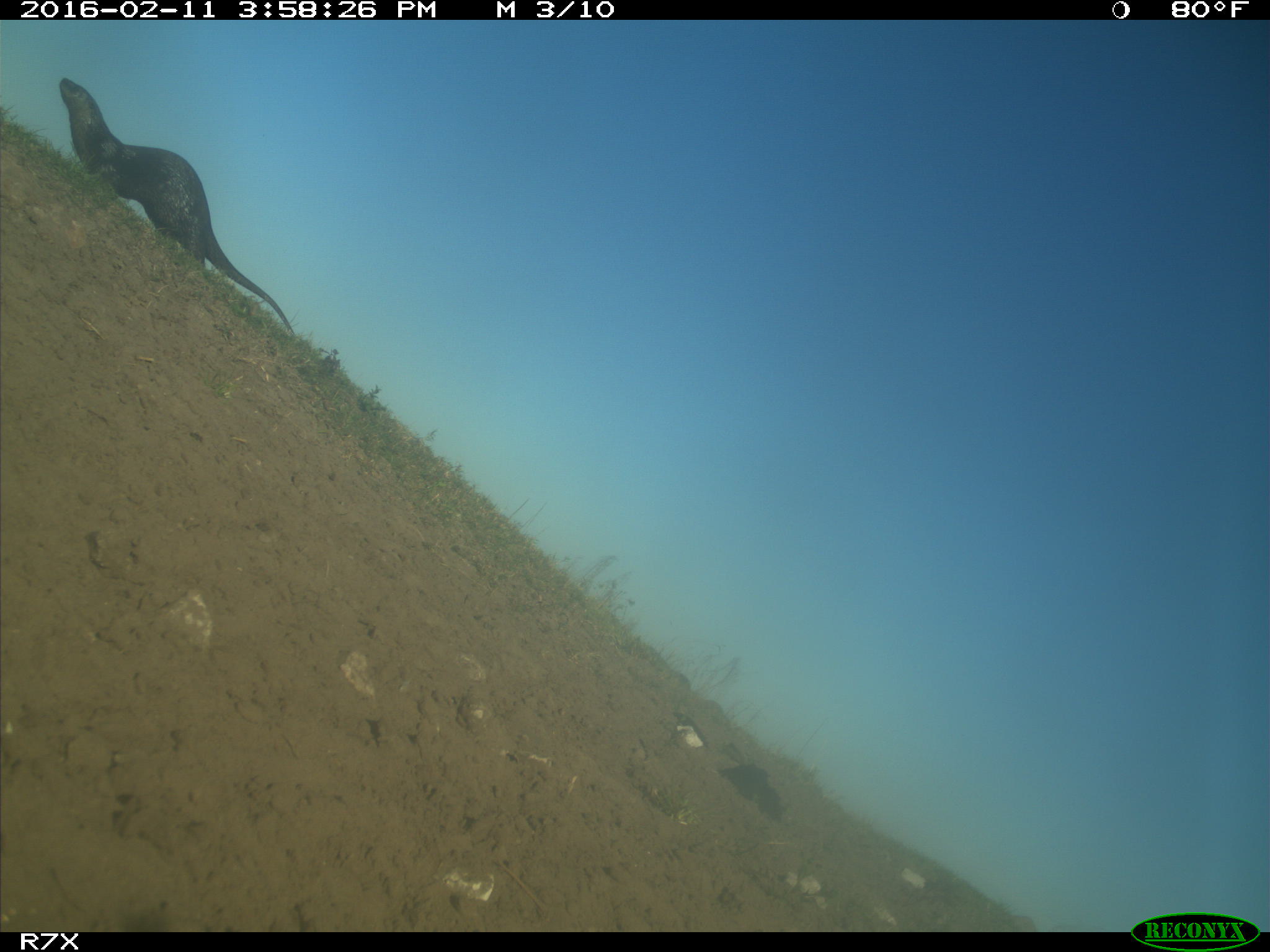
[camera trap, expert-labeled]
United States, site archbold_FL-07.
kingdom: Animalia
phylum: Chordata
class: Mammalia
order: Carnivora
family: Mustelidae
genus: Lontra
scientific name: Lontra canadensis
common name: north american river otter